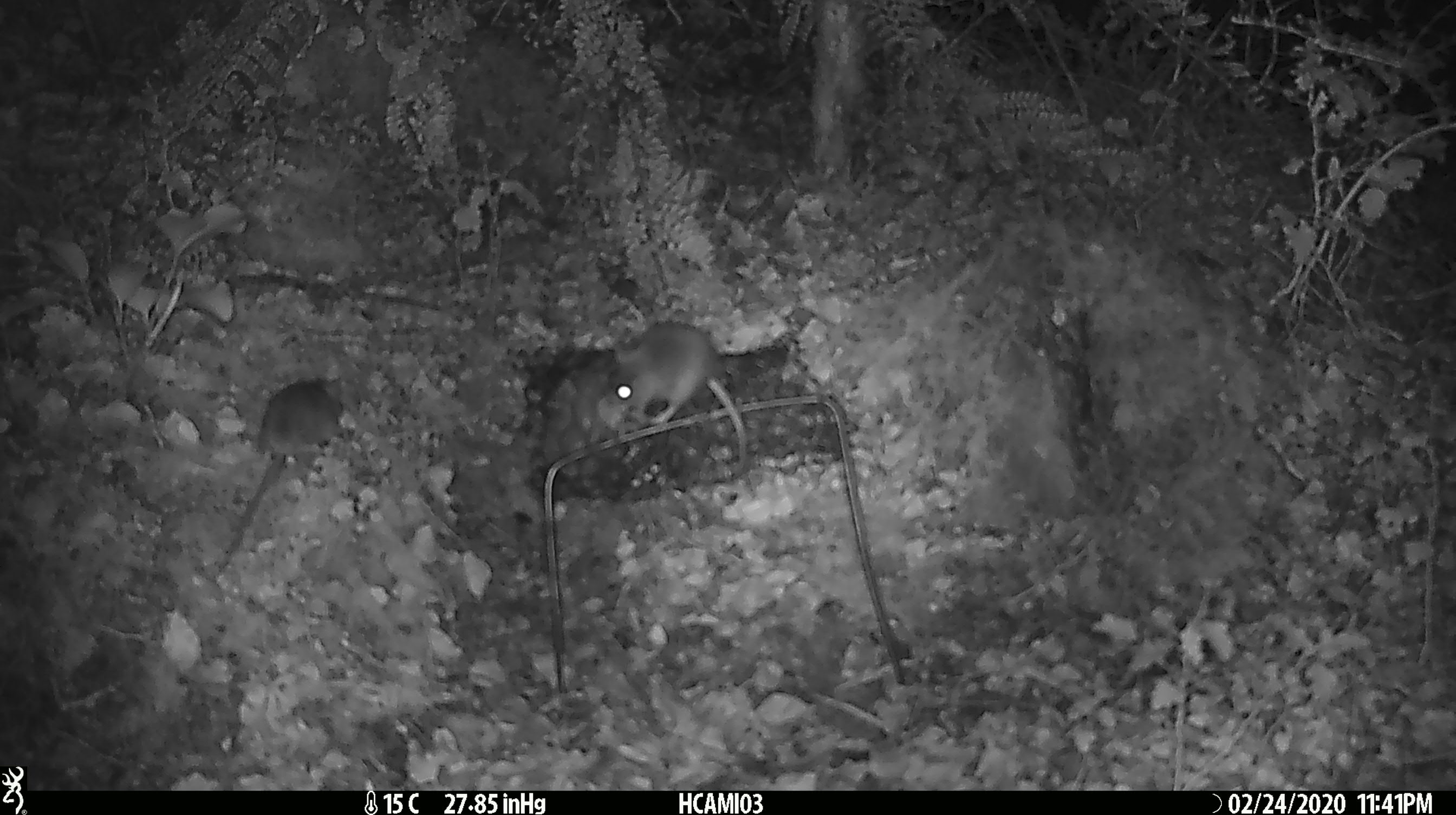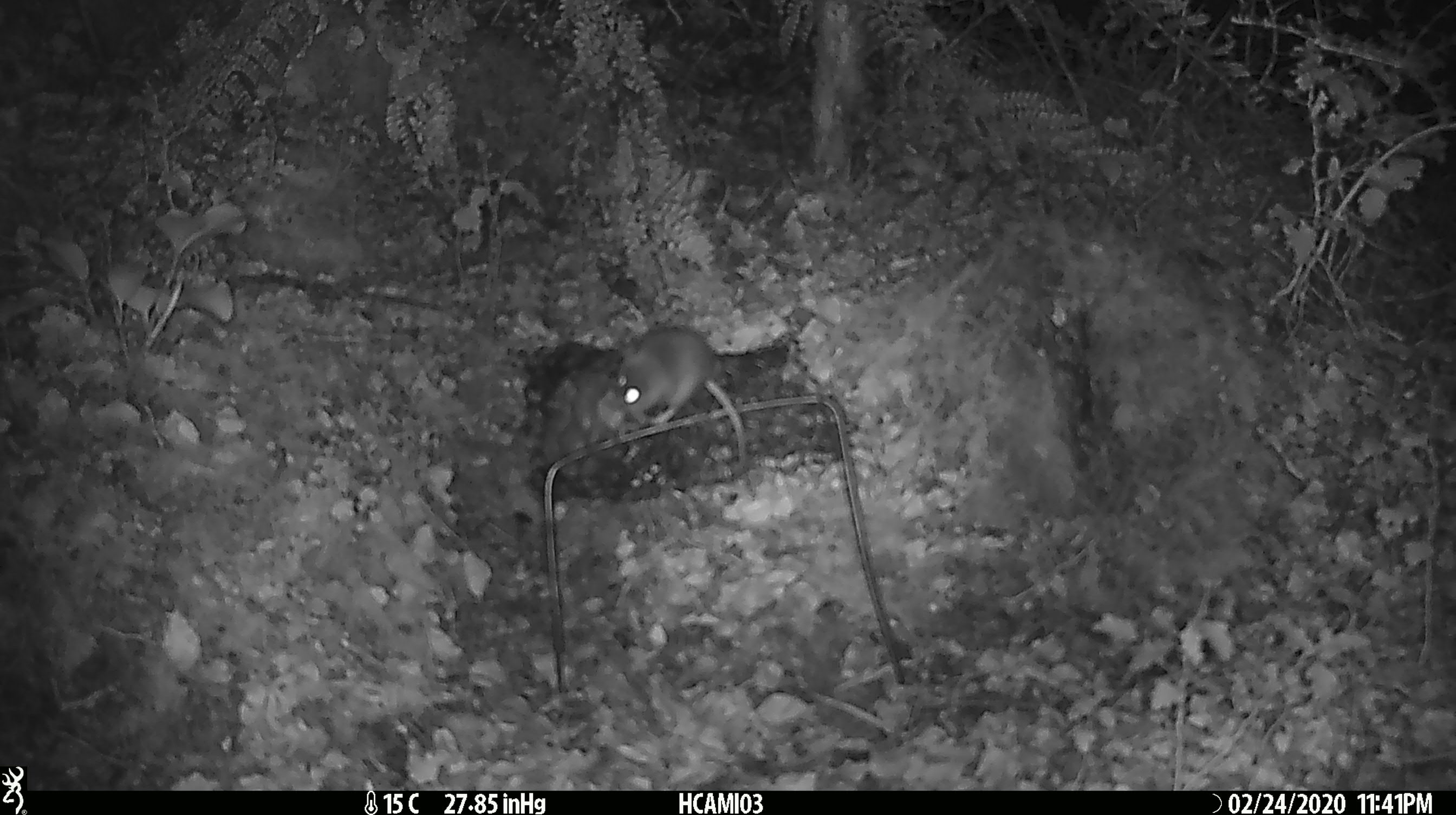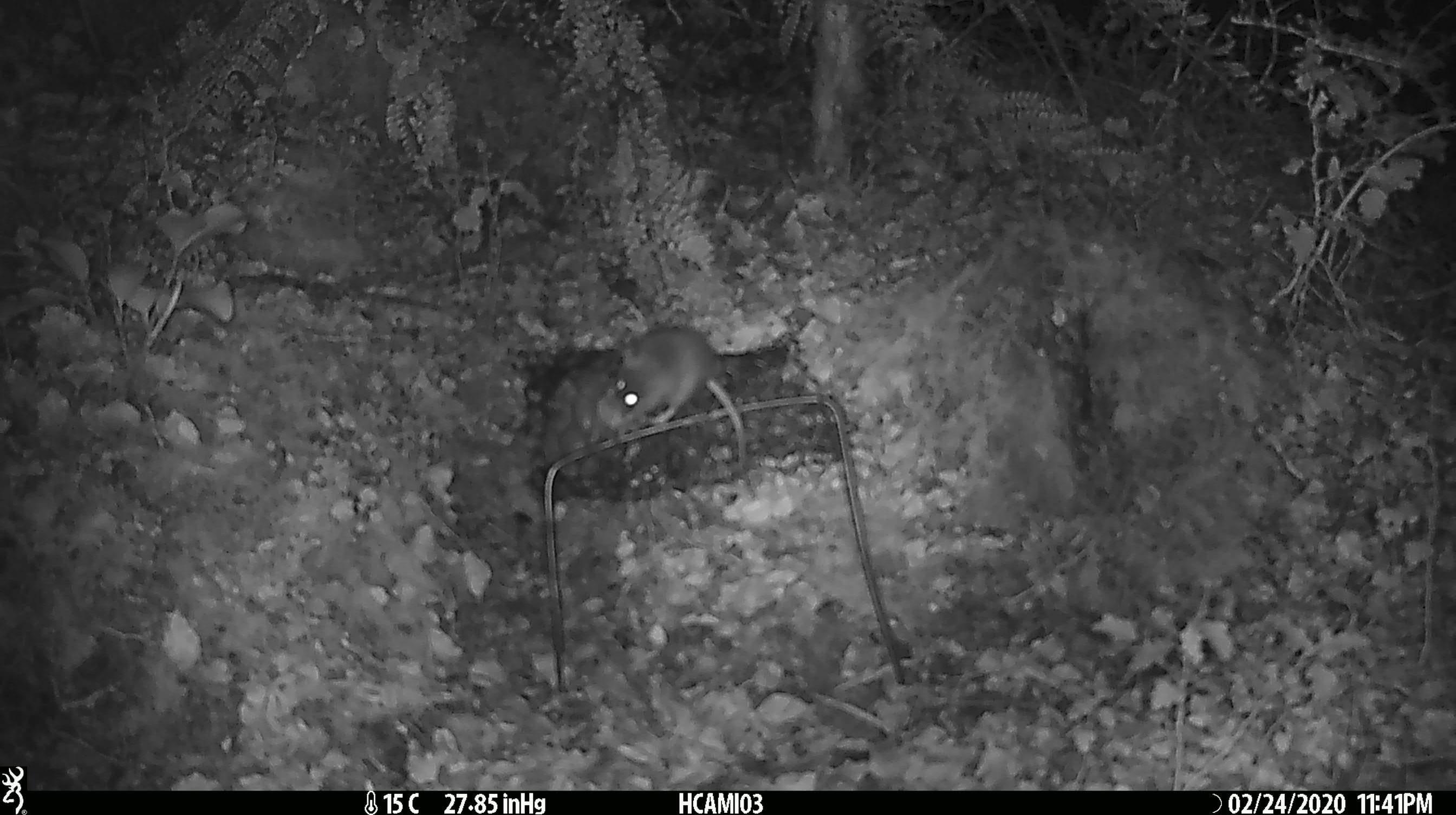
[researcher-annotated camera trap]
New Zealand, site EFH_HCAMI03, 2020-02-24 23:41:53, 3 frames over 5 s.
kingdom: Animalia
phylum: Chordata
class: Mammalia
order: Rodentia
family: Muridae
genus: Mus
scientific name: Mus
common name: mouse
Mouse (Mus).